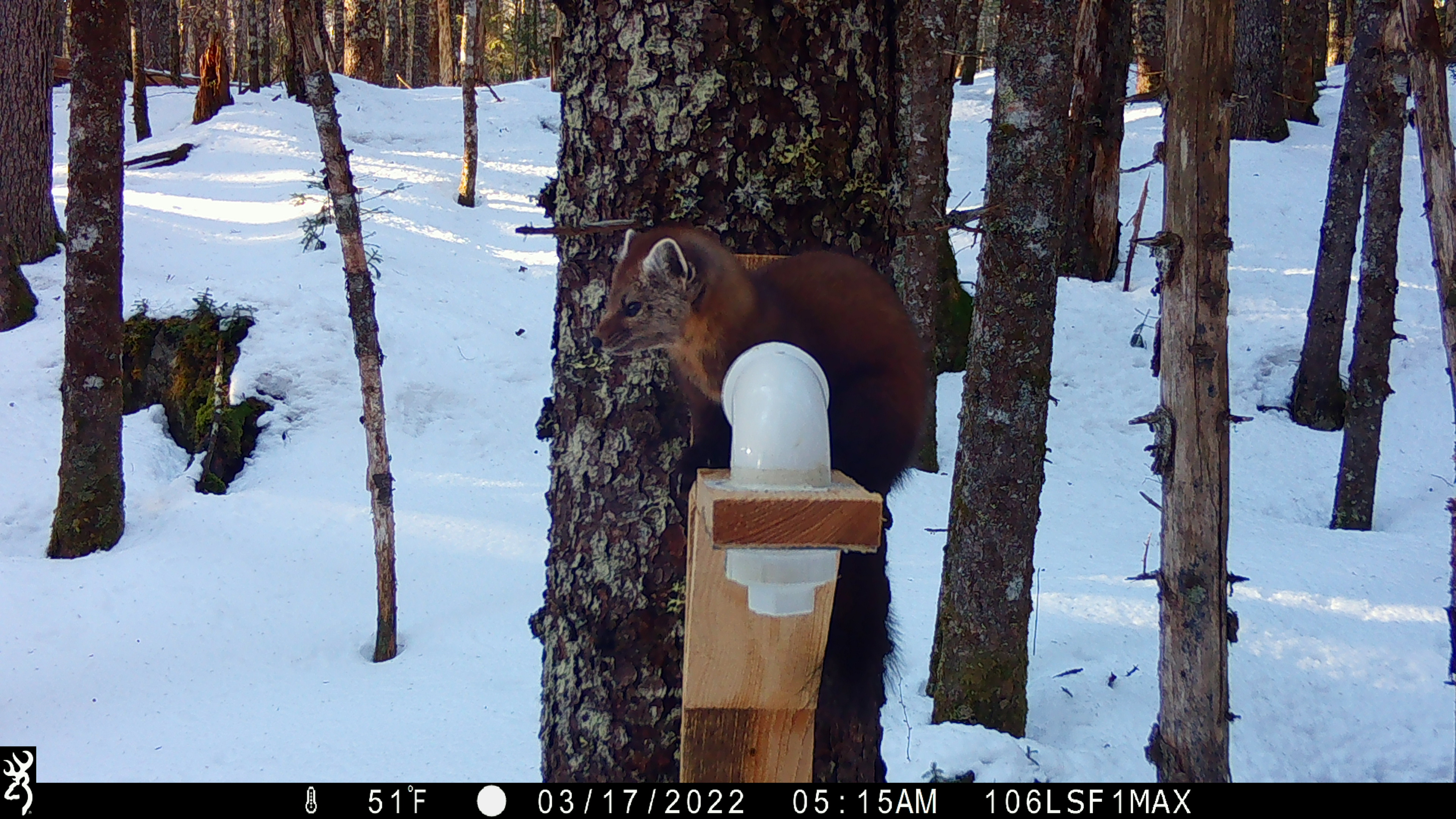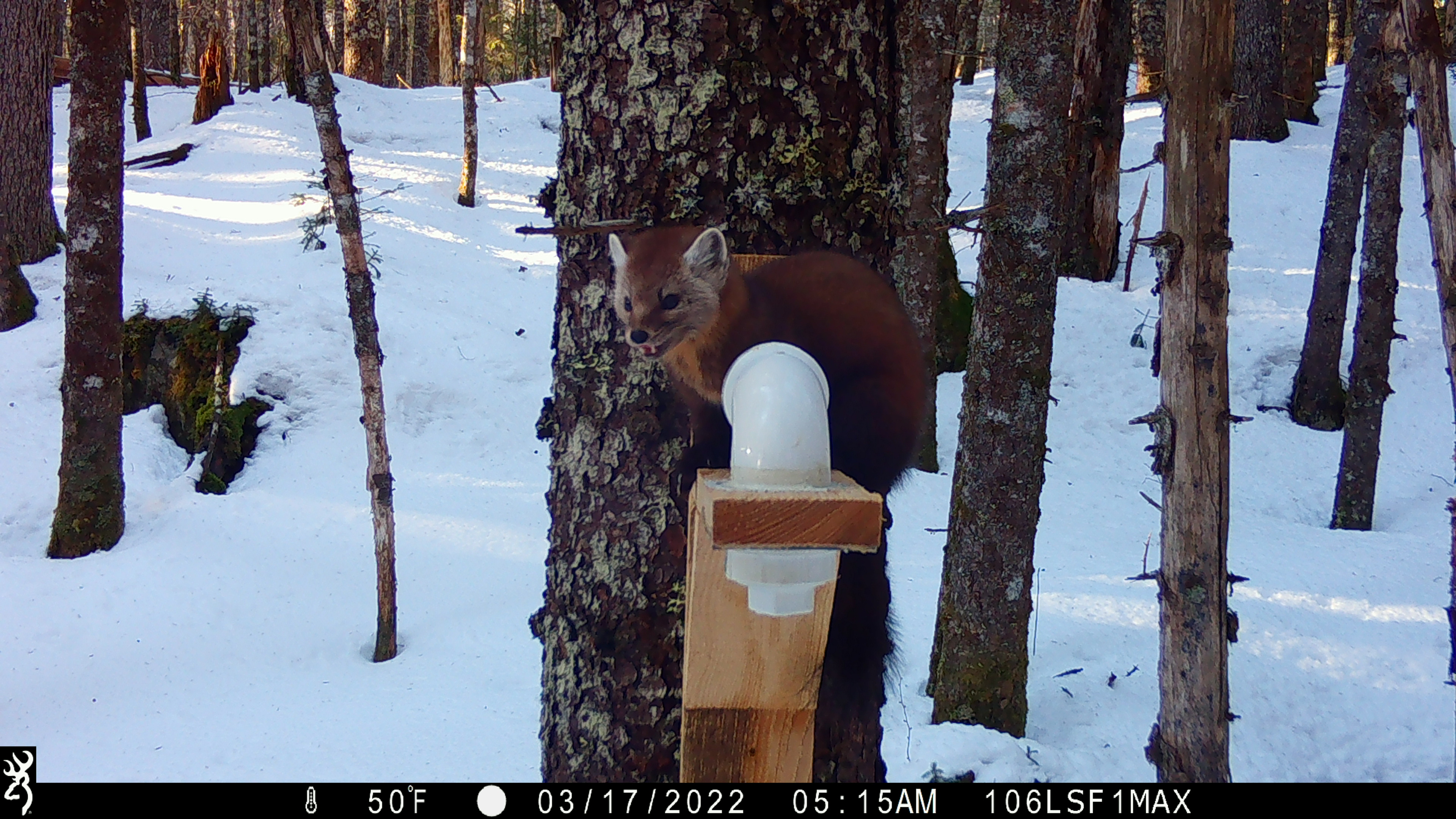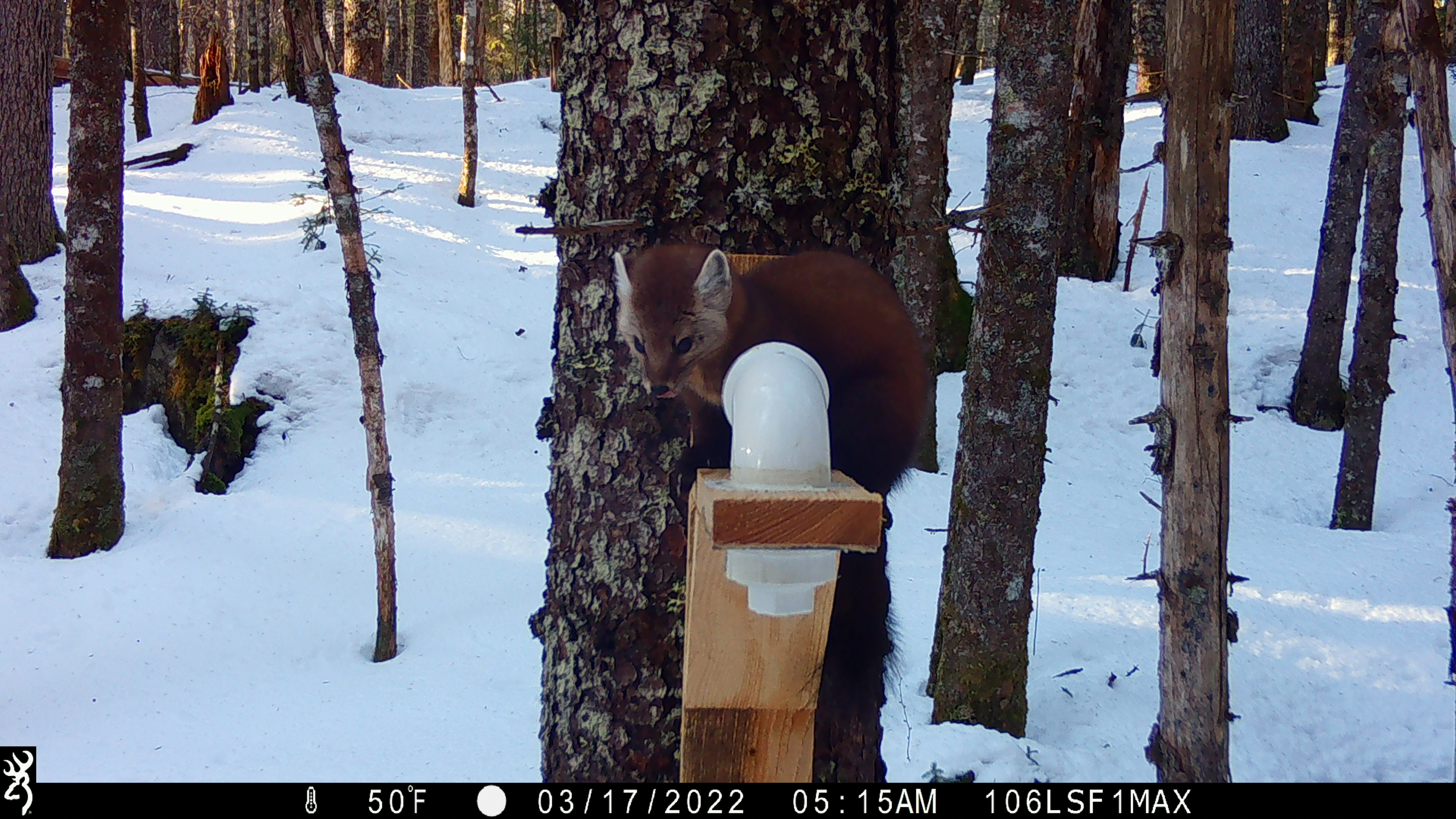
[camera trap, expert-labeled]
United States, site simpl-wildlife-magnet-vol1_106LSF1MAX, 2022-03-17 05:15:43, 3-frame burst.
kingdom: Animalia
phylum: Chordata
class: Mammalia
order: Carnivora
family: Mustelidae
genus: Martes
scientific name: Martes americana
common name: american marten